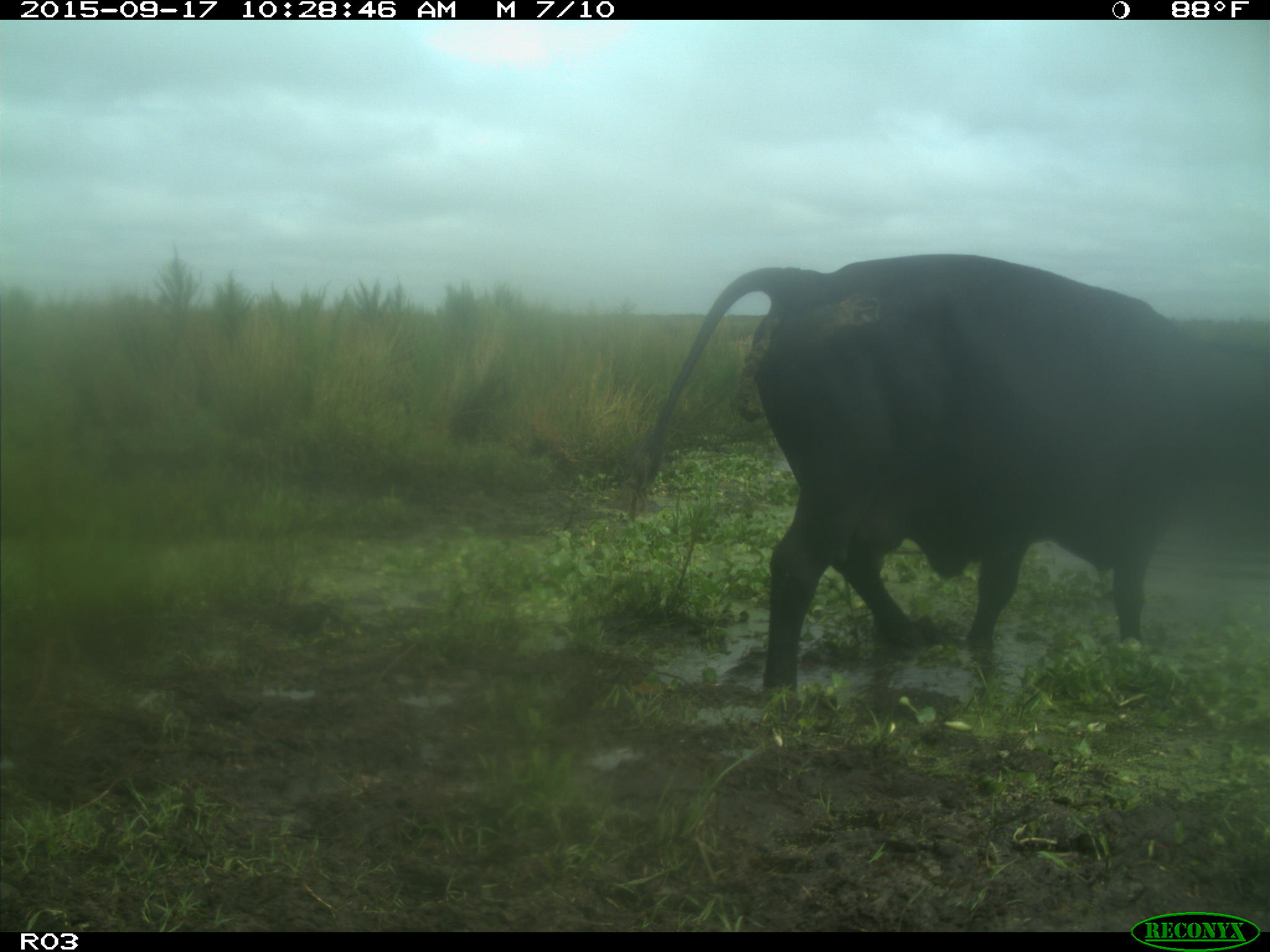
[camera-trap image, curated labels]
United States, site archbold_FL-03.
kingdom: Animalia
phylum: Chordata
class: Mammalia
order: Artiodactyla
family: Bovidae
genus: Bos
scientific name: Bos taurus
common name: domestic cow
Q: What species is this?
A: Bos taurus (domestic cow).